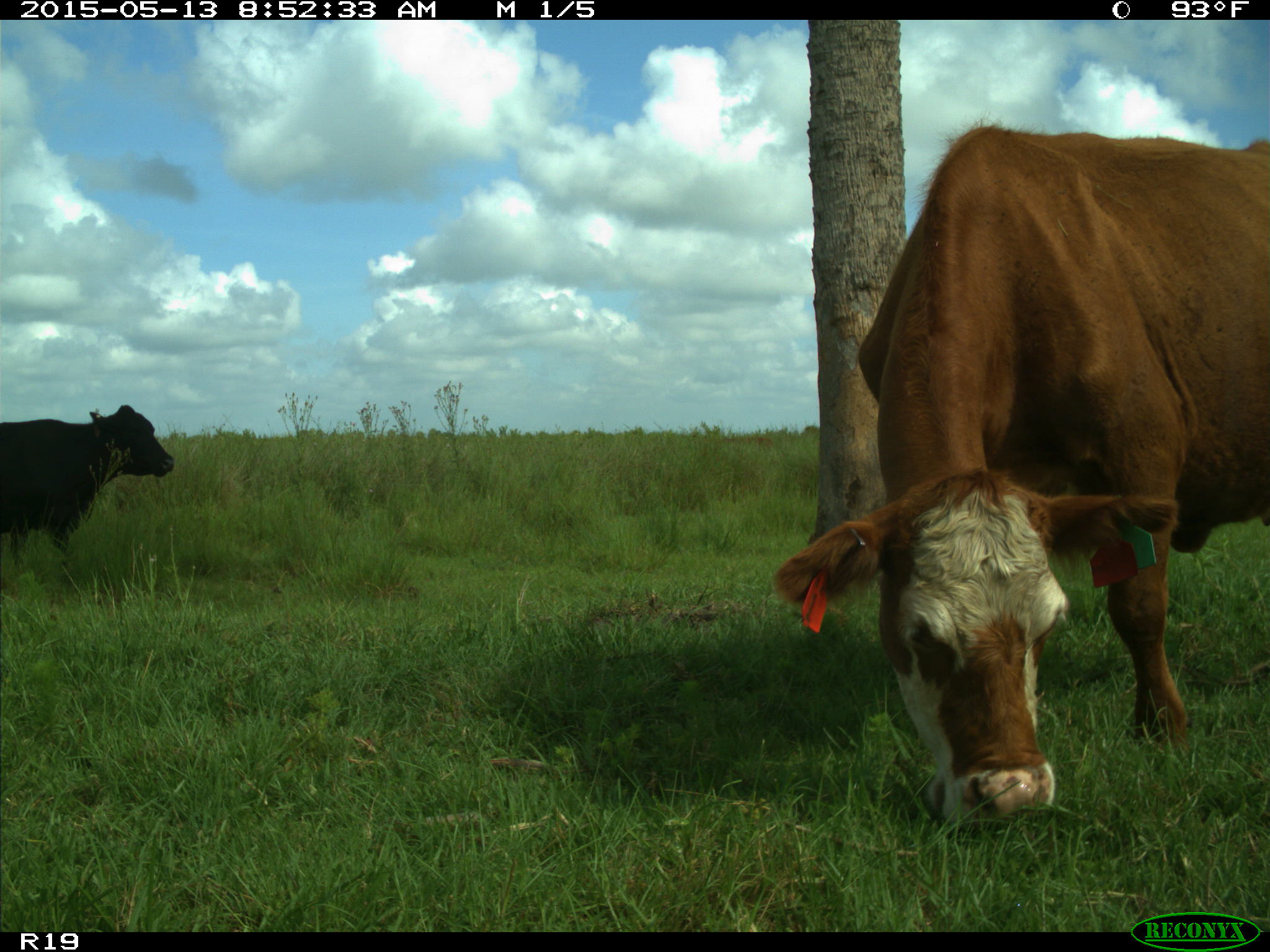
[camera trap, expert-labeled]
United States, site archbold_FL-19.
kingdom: Animalia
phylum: Chordata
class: Mammalia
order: Artiodactyla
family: Bovidae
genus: Bos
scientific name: Bos taurus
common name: domestic cow